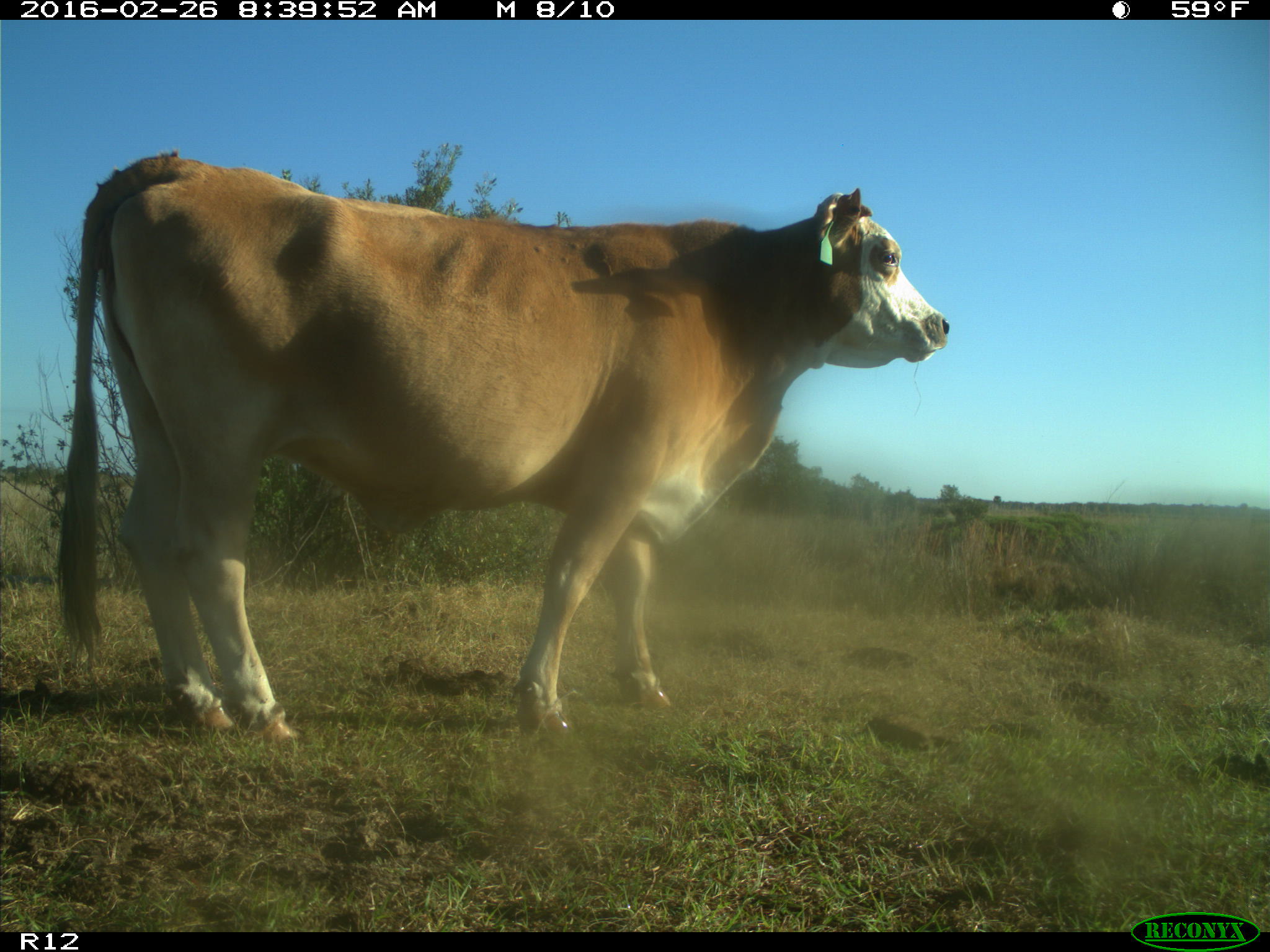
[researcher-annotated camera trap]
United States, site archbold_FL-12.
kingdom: Animalia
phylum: Chordata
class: Mammalia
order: Artiodactyla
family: Bovidae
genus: Bos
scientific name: Bos taurus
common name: domestic cow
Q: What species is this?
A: Bos taurus (domestic cow).